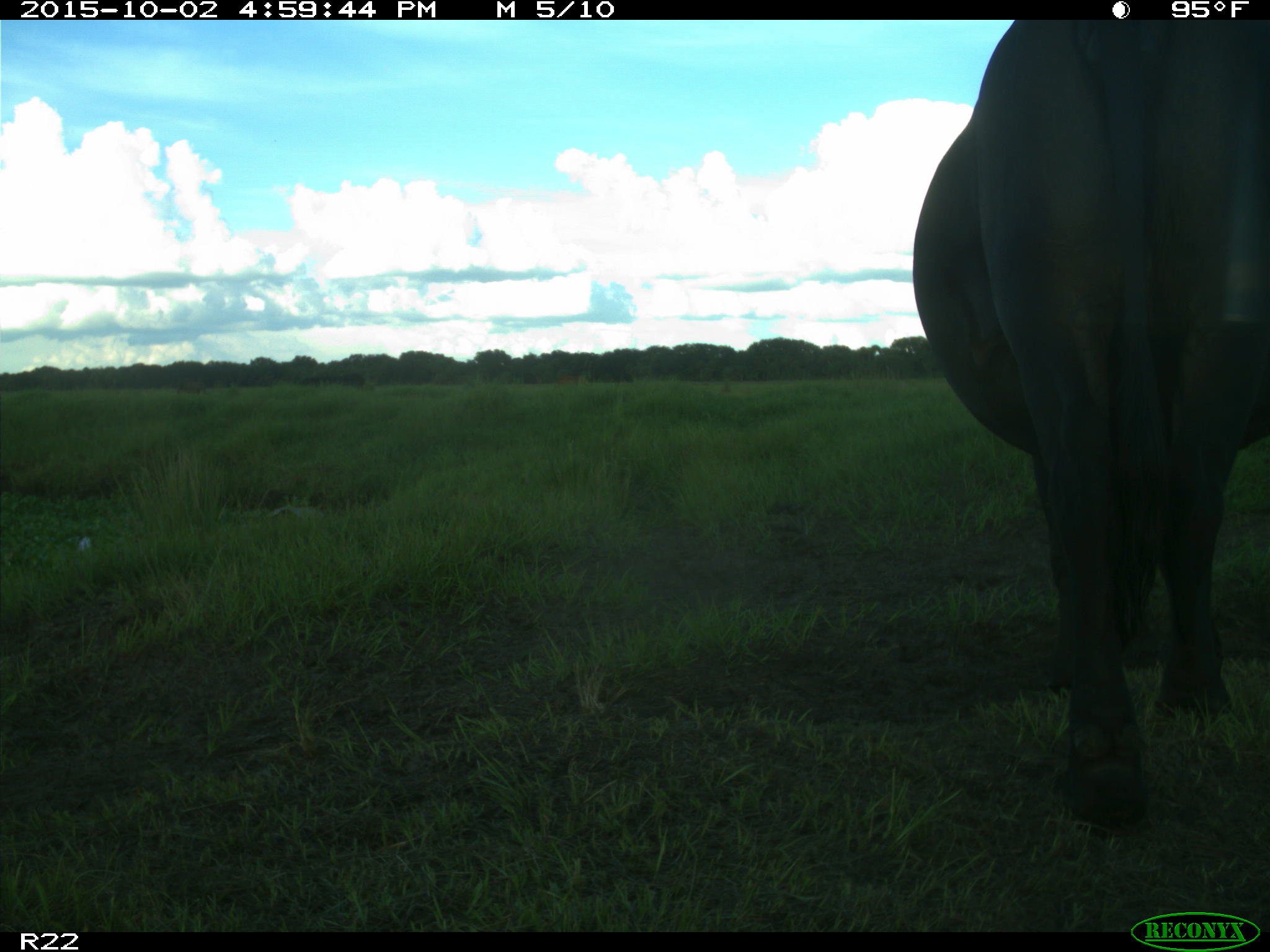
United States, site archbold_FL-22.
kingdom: Animalia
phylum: Chordata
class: Mammalia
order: Artiodactyla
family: Bovidae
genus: Bos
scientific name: Bos taurus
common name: domestic cow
Bos taurus (domestic cow).